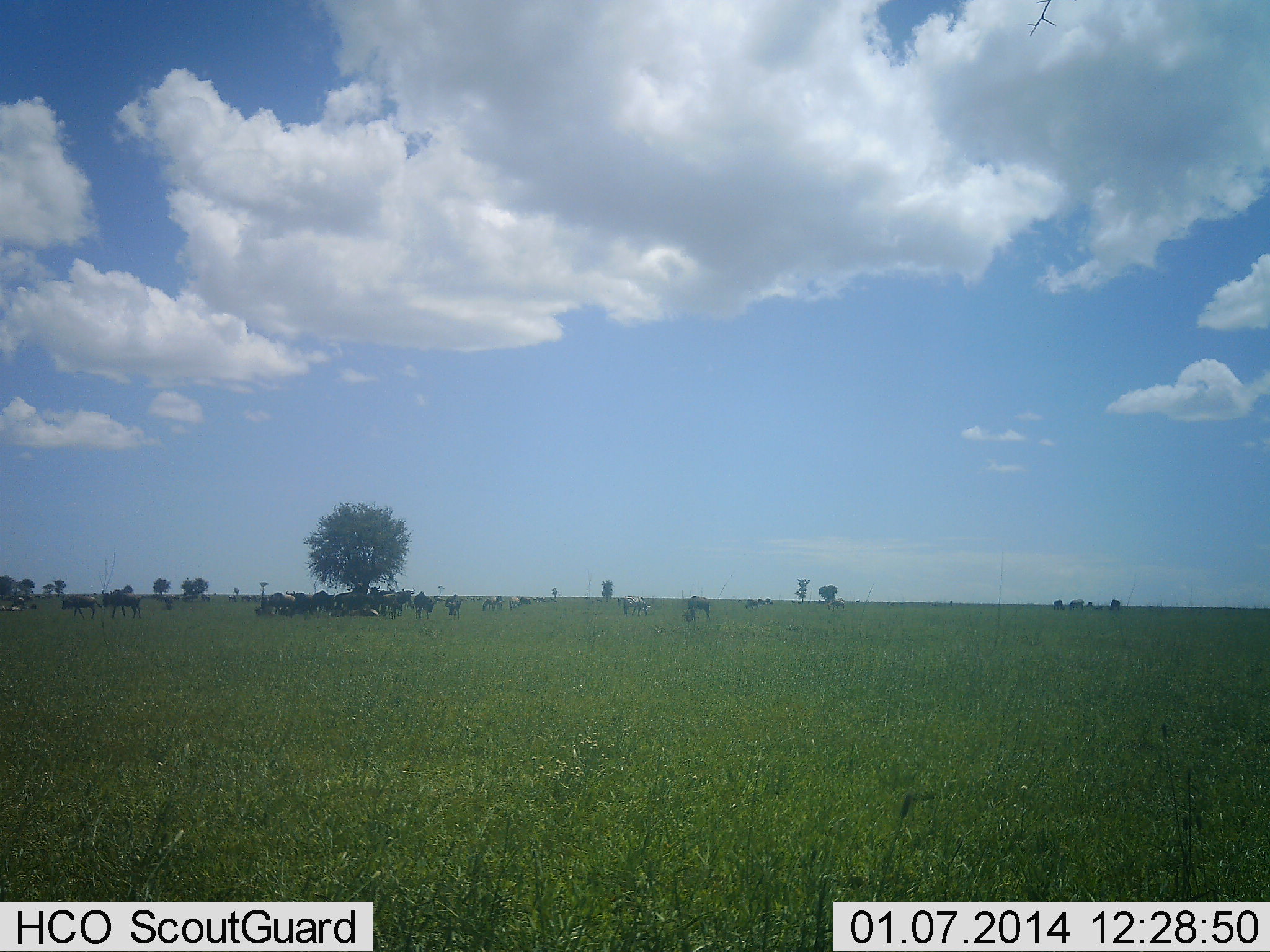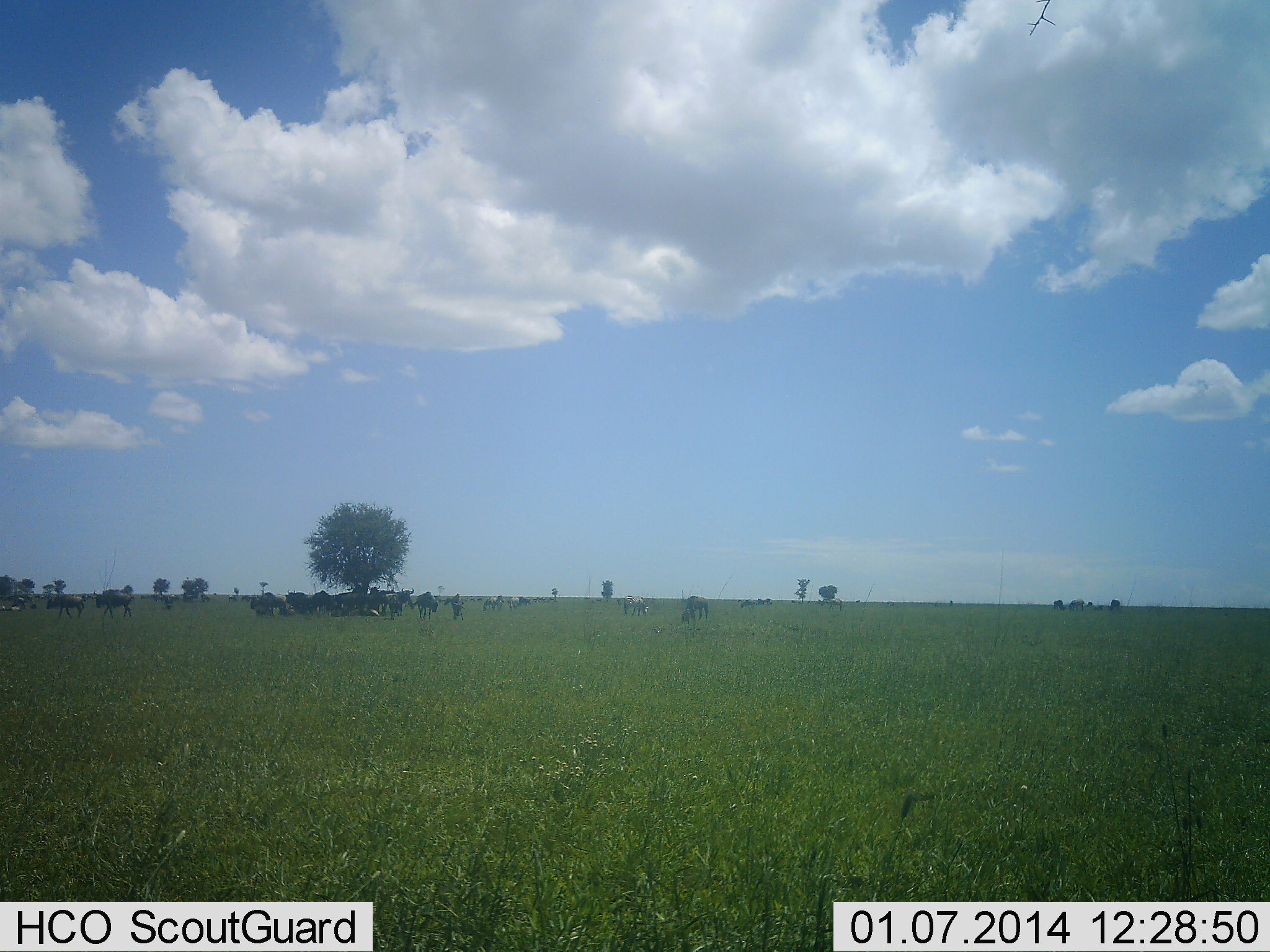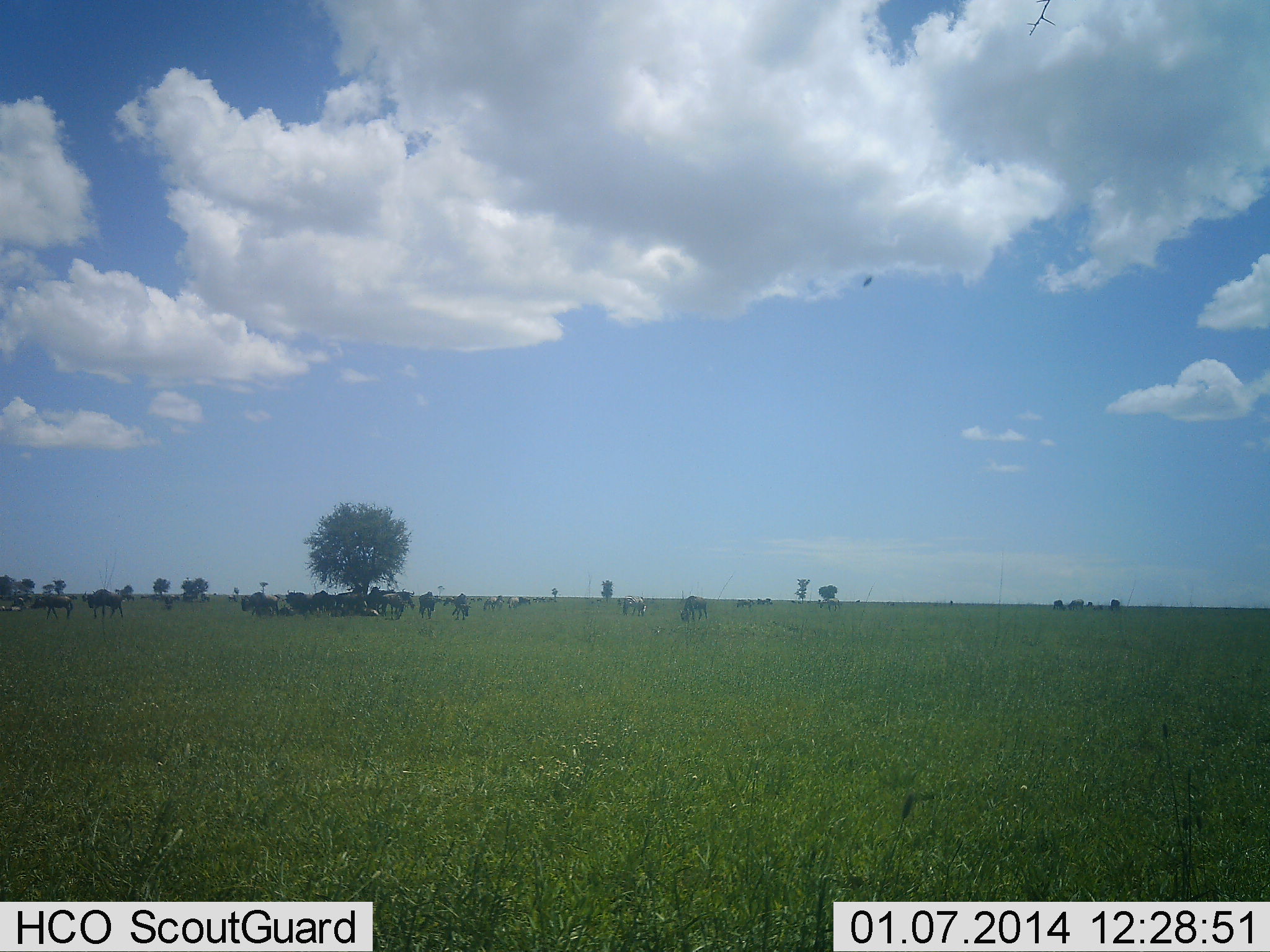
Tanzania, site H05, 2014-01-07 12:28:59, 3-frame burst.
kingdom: Animalia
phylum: Chordata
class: Mammalia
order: Artiodactyla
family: Bovidae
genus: Connochaetes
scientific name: Connochaetes taurinus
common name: blue wildebeest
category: wildebeest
Wildebeest (blue wildebeest) (Connochaetes taurinus), count 11-50. Behavior (volunteer vote fractions): standing 90%, resting 0%, moving 80%, interacting 0%. Young present (vote fraction): 0%. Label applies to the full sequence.